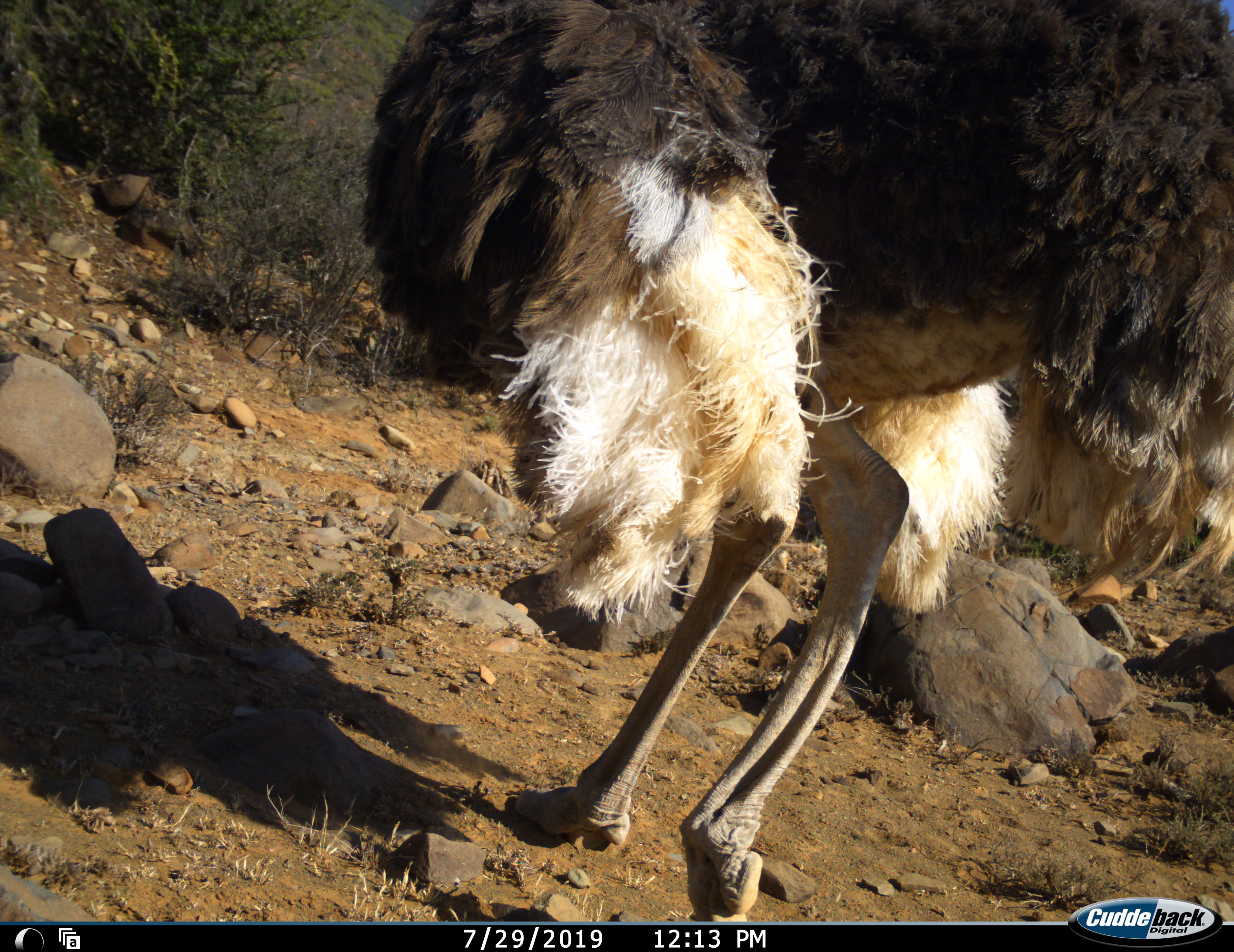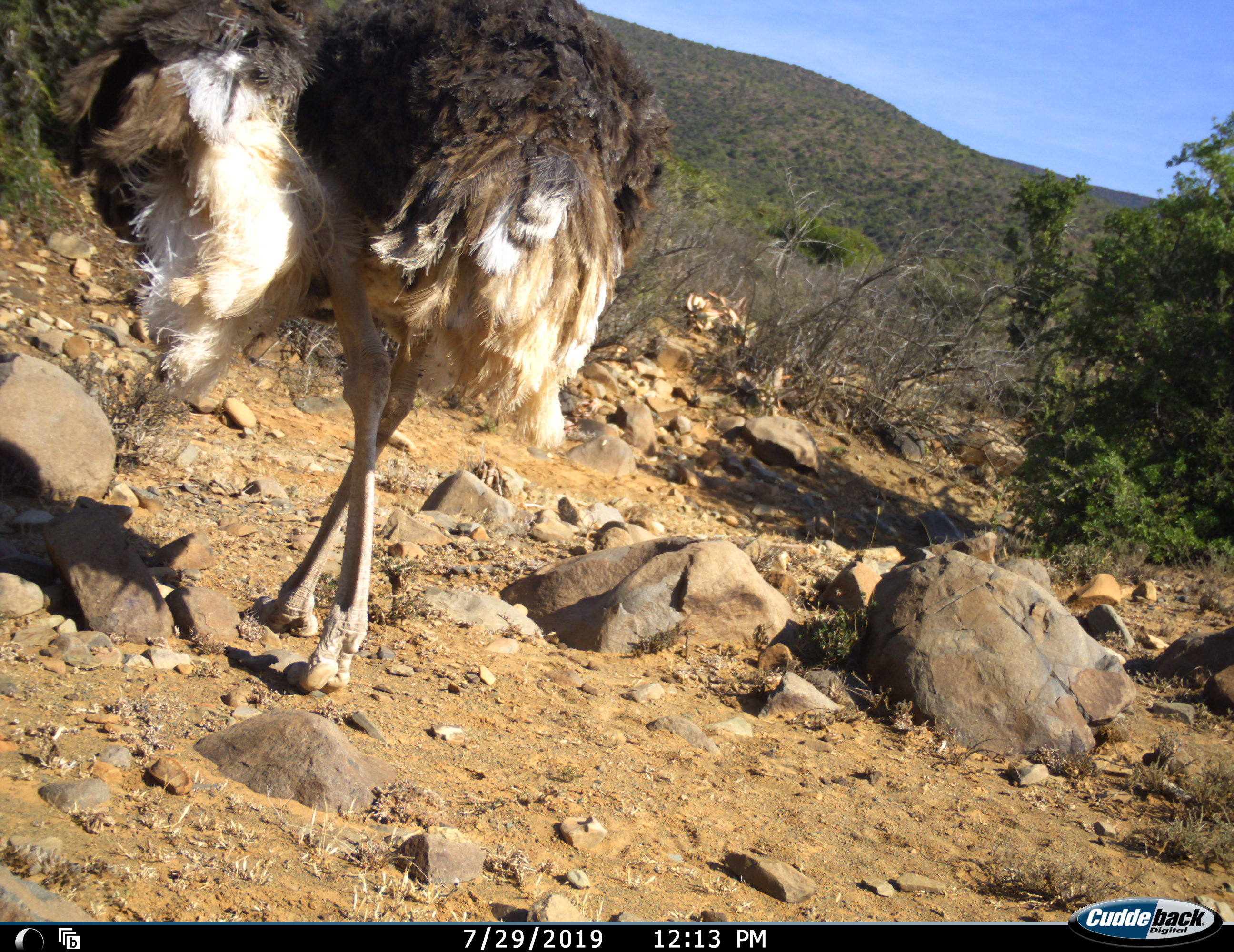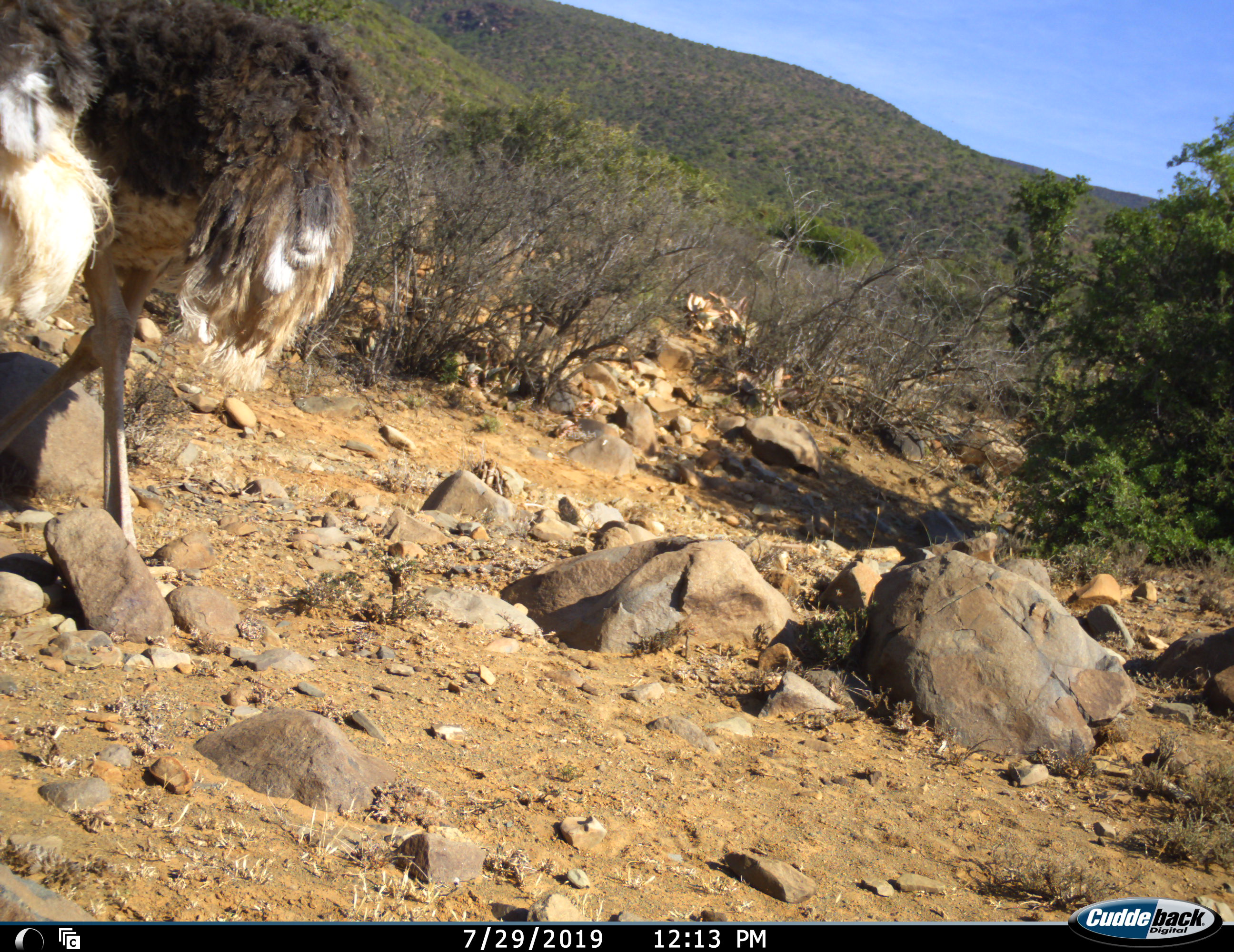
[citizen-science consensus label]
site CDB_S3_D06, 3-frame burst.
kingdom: Animalia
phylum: Chordata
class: Aves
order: Struthioniformes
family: Struthionidae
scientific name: Struthionidae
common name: ostrich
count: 1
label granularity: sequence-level